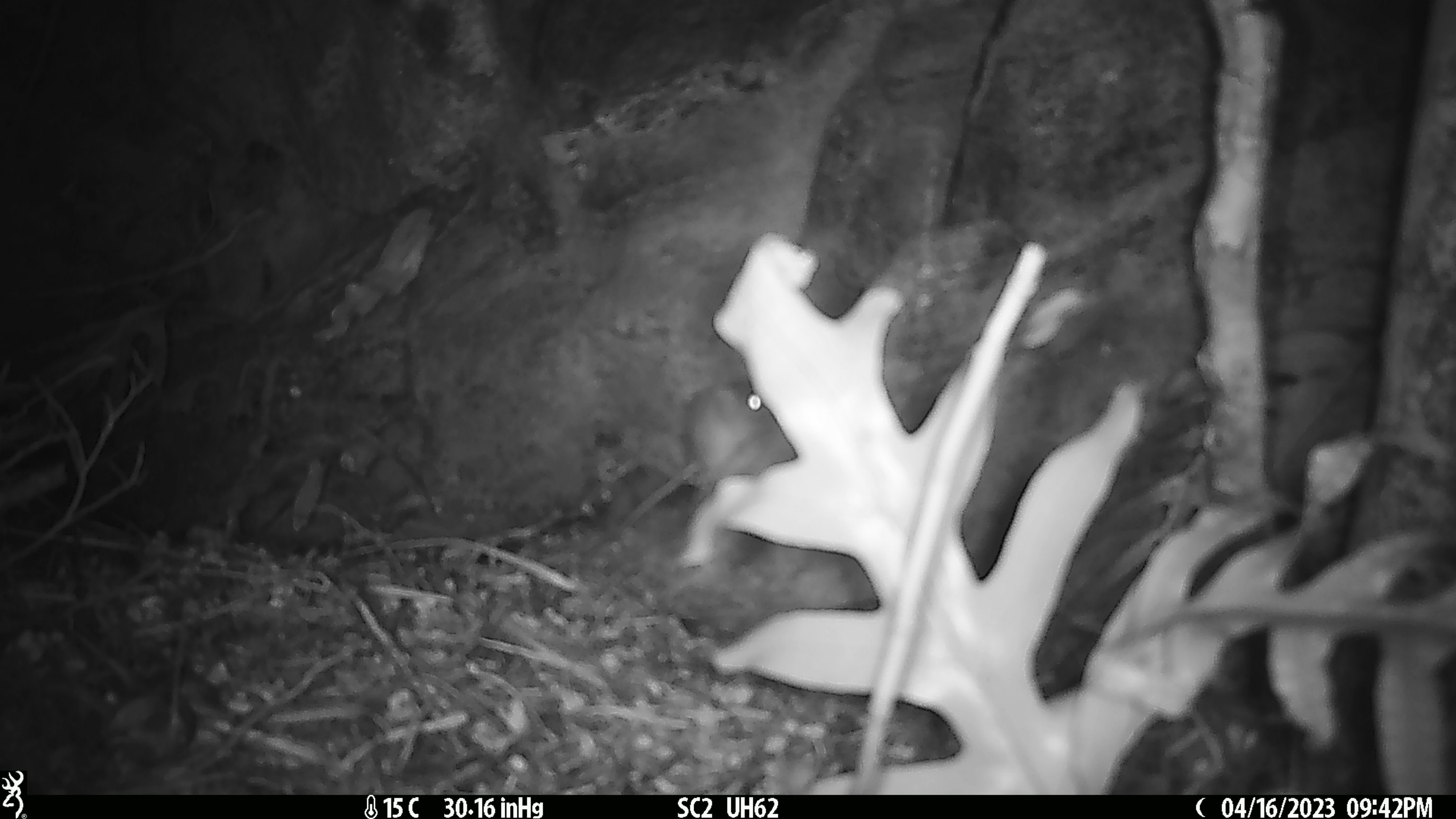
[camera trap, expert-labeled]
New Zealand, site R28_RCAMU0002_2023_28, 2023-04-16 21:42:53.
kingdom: Animalia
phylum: Chordata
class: Mammalia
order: Rodentia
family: Muridae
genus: Mus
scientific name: Mus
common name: mouse